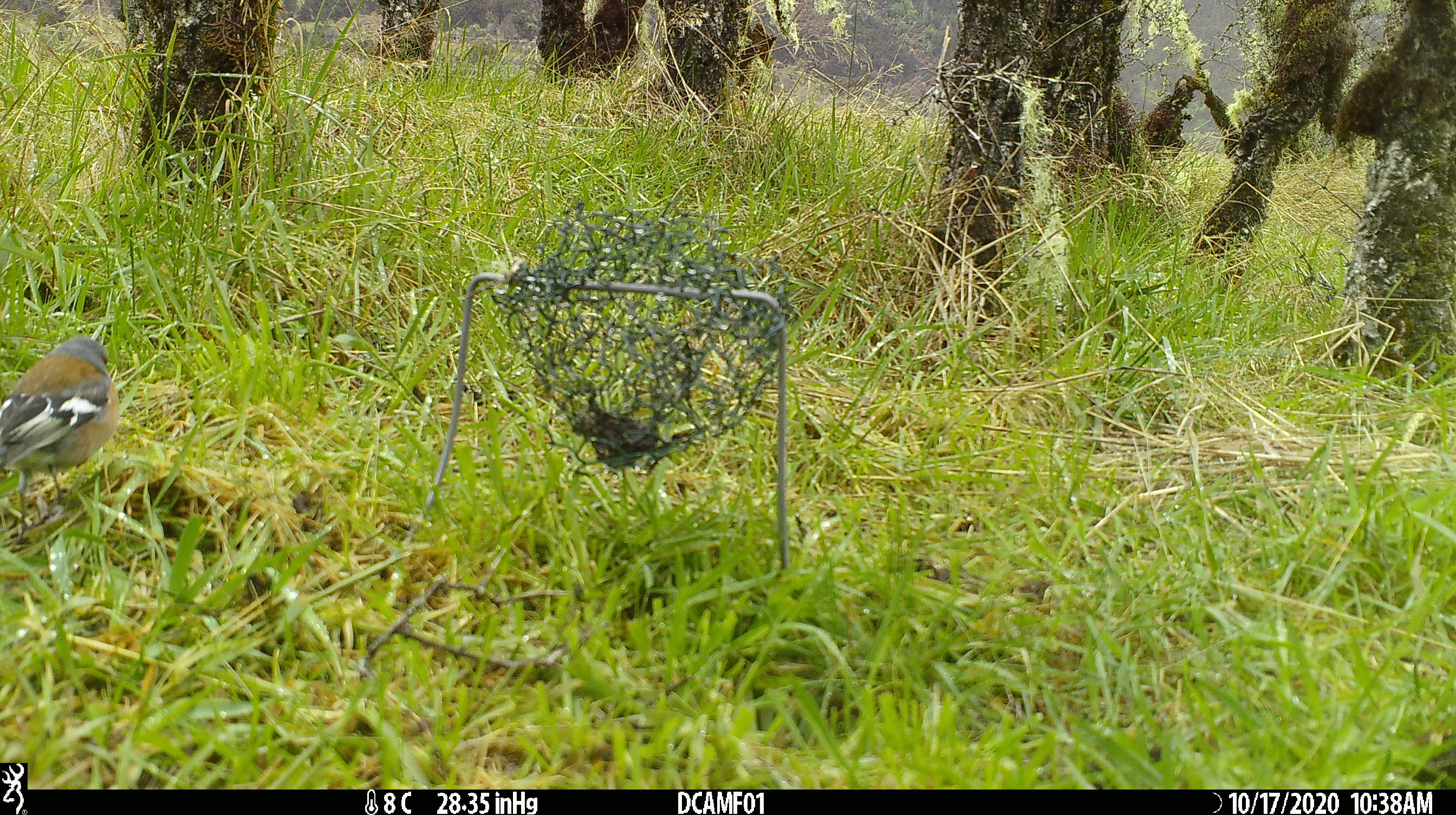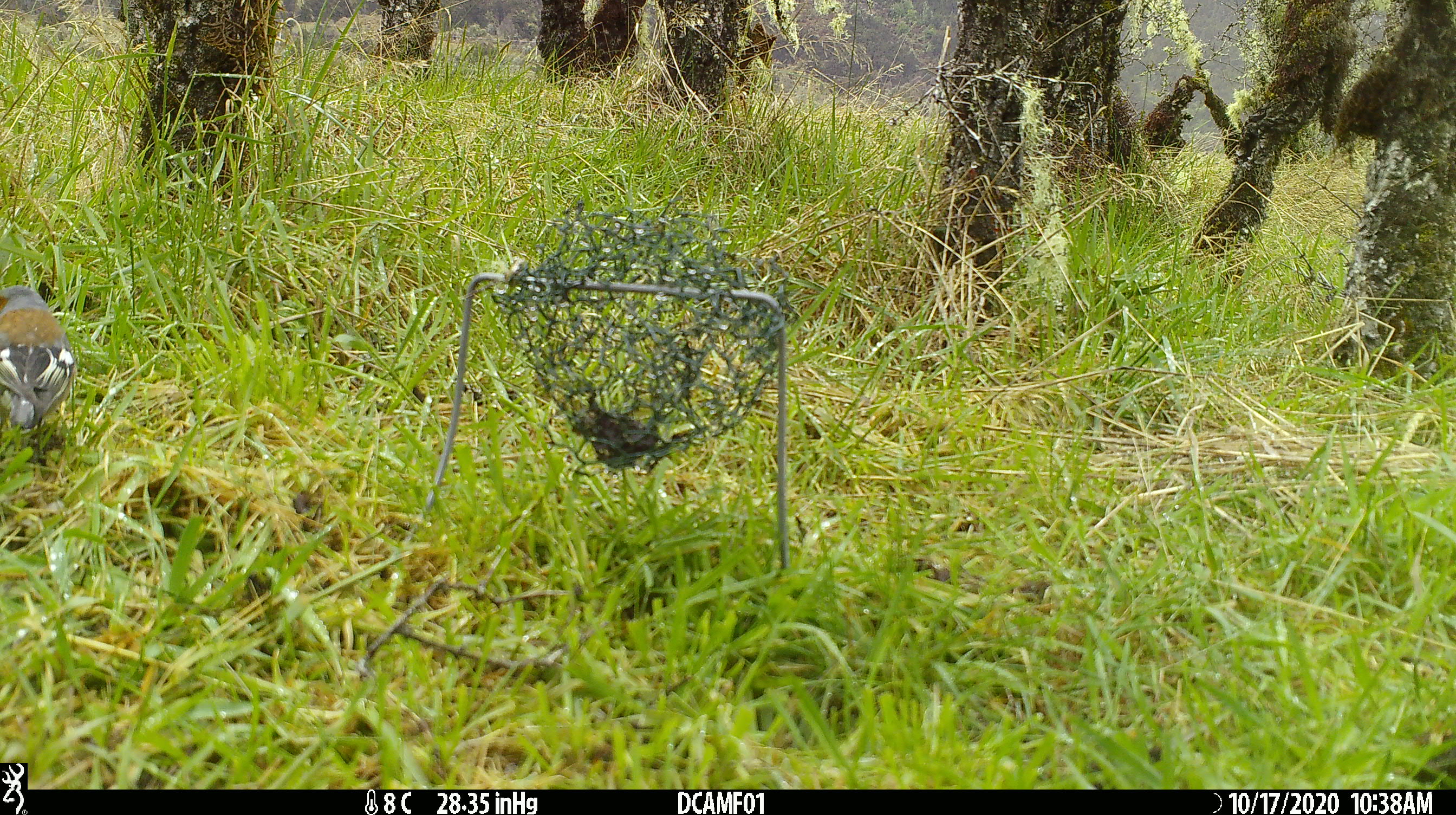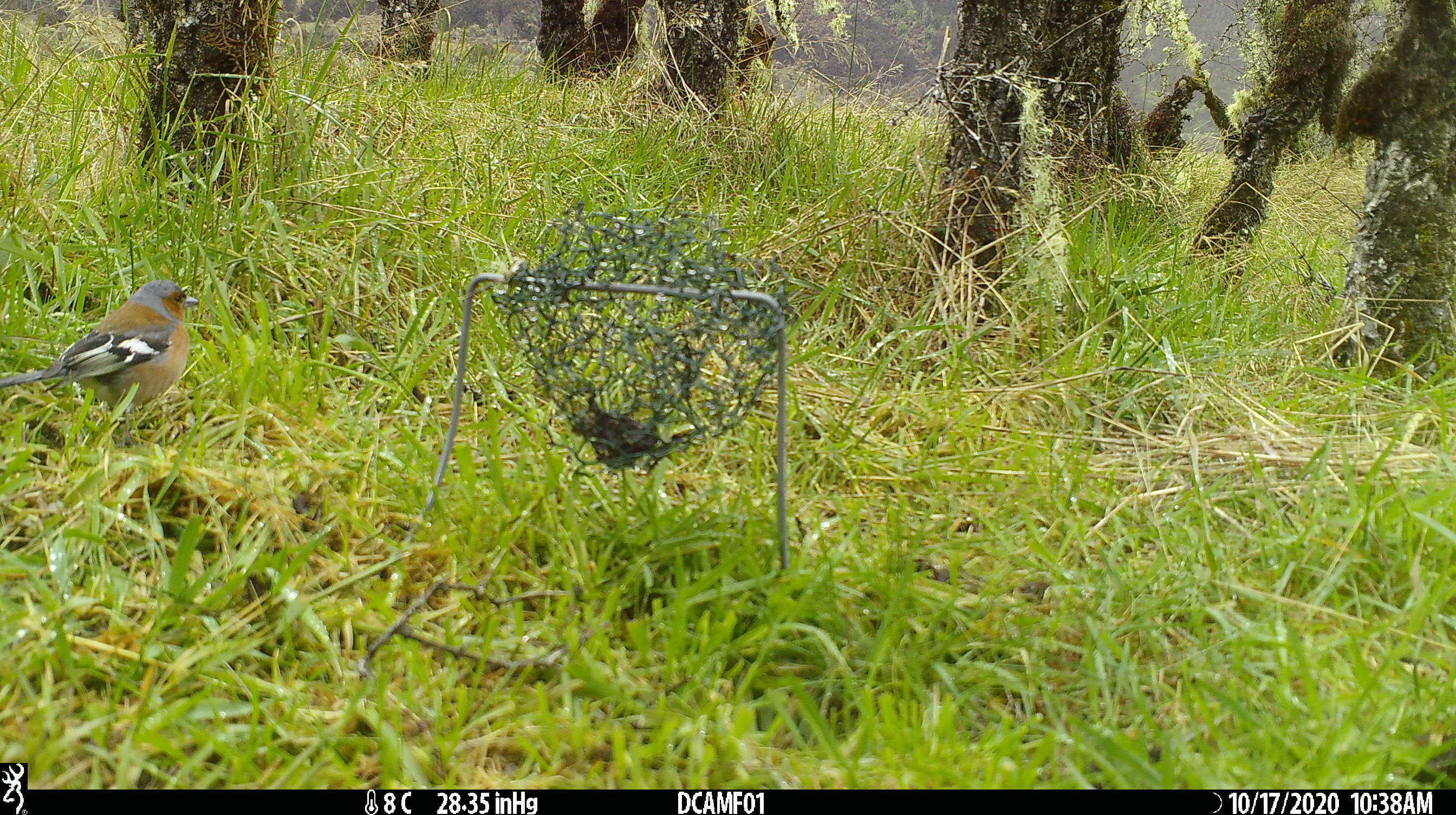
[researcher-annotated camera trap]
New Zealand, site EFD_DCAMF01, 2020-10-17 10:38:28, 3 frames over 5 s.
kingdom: Animalia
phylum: Chordata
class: Aves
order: Passeriformes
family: Fringillidae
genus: Fringilla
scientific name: Fringilla coelebs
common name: common chaffinch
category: chaffinch